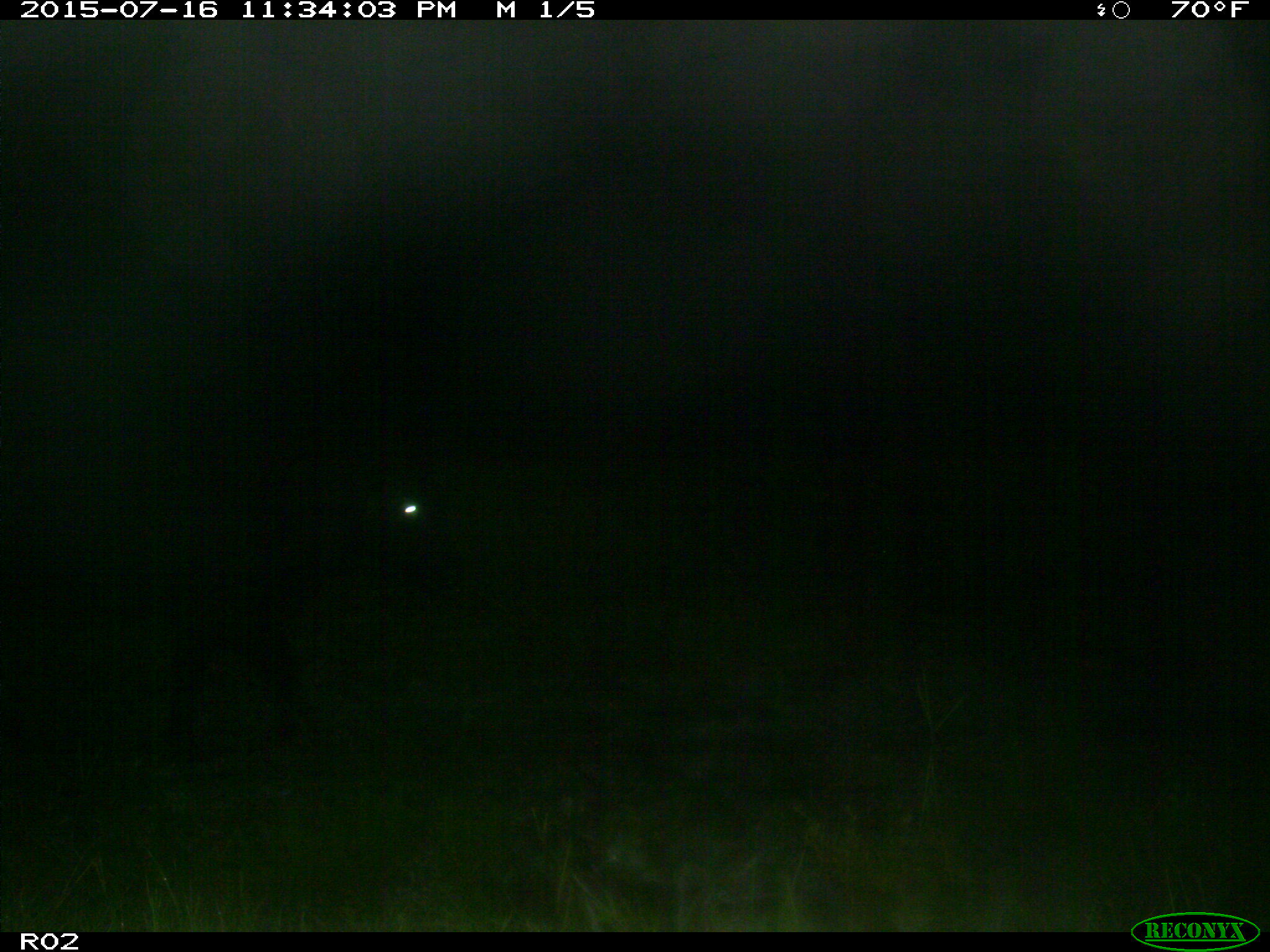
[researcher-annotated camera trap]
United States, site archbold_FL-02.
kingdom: Animalia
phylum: Chordata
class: Mammalia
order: Artiodactyla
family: Bovidae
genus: Bos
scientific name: Bos taurus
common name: domestic cow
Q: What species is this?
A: Bos taurus (domestic cow).